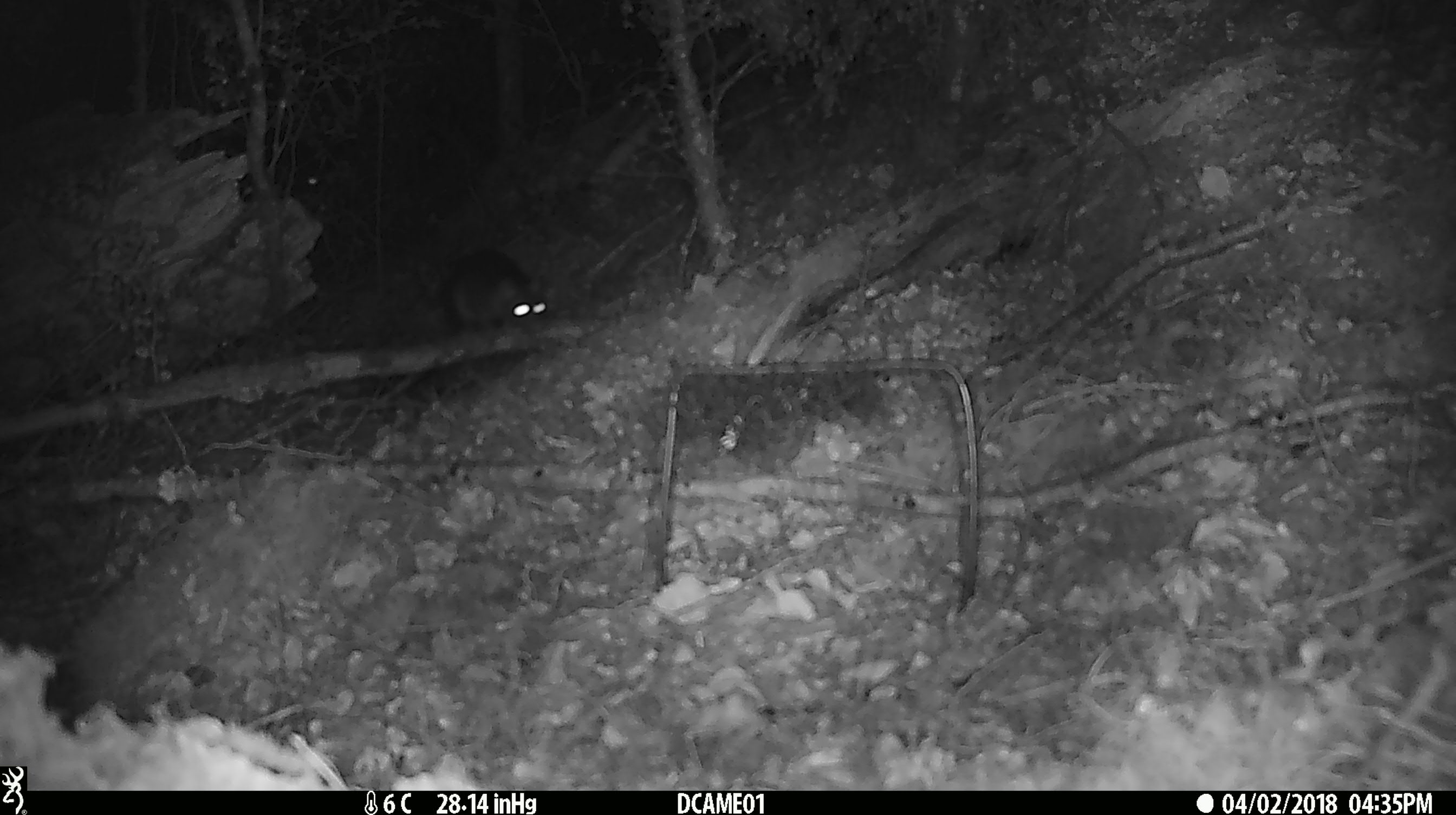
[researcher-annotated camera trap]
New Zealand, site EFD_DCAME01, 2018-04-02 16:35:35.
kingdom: Animalia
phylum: Chordata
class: Mammalia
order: Rodentia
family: Muridae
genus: Rattus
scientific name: Rattus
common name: rat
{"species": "rat (Rattus)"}